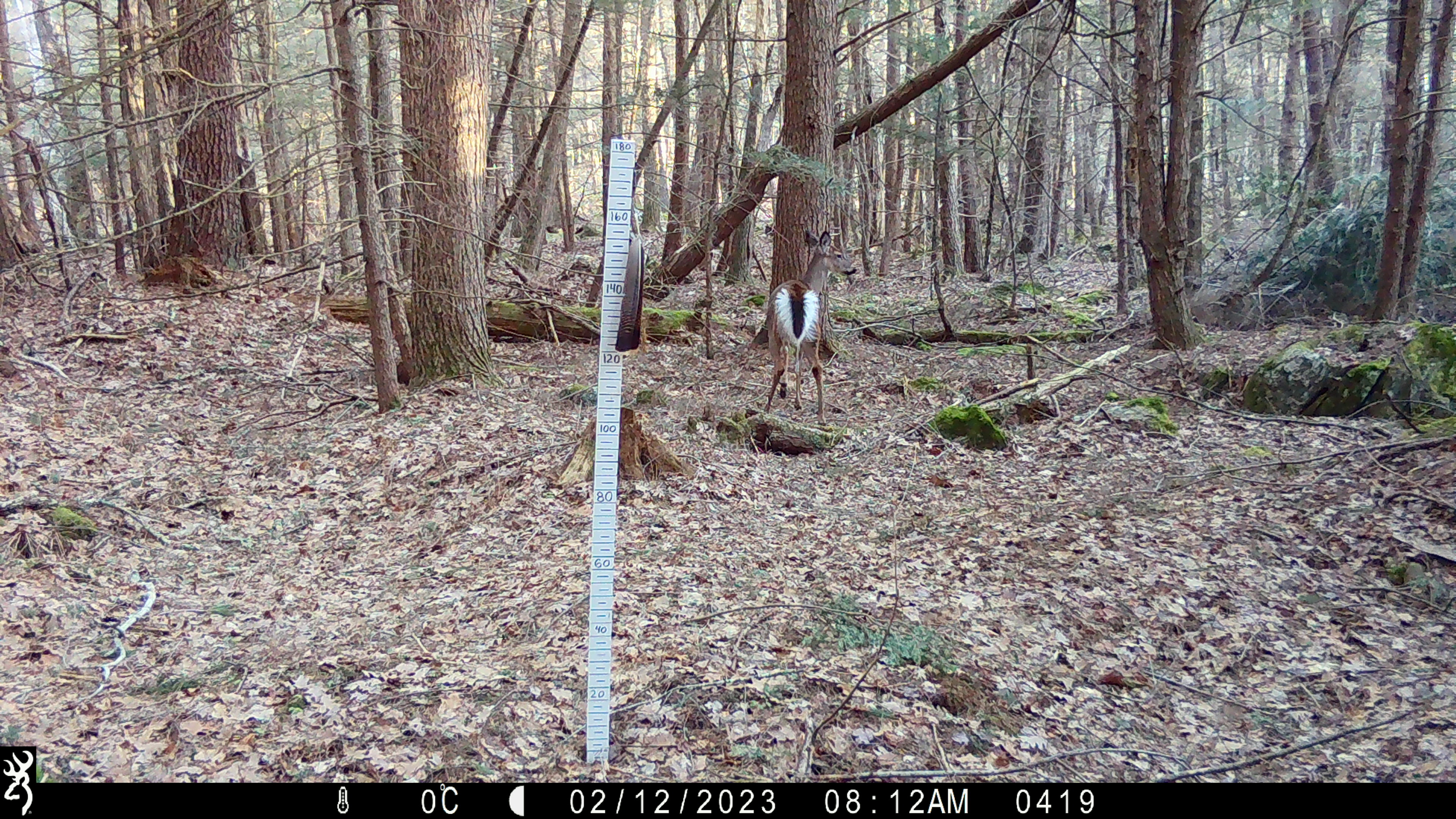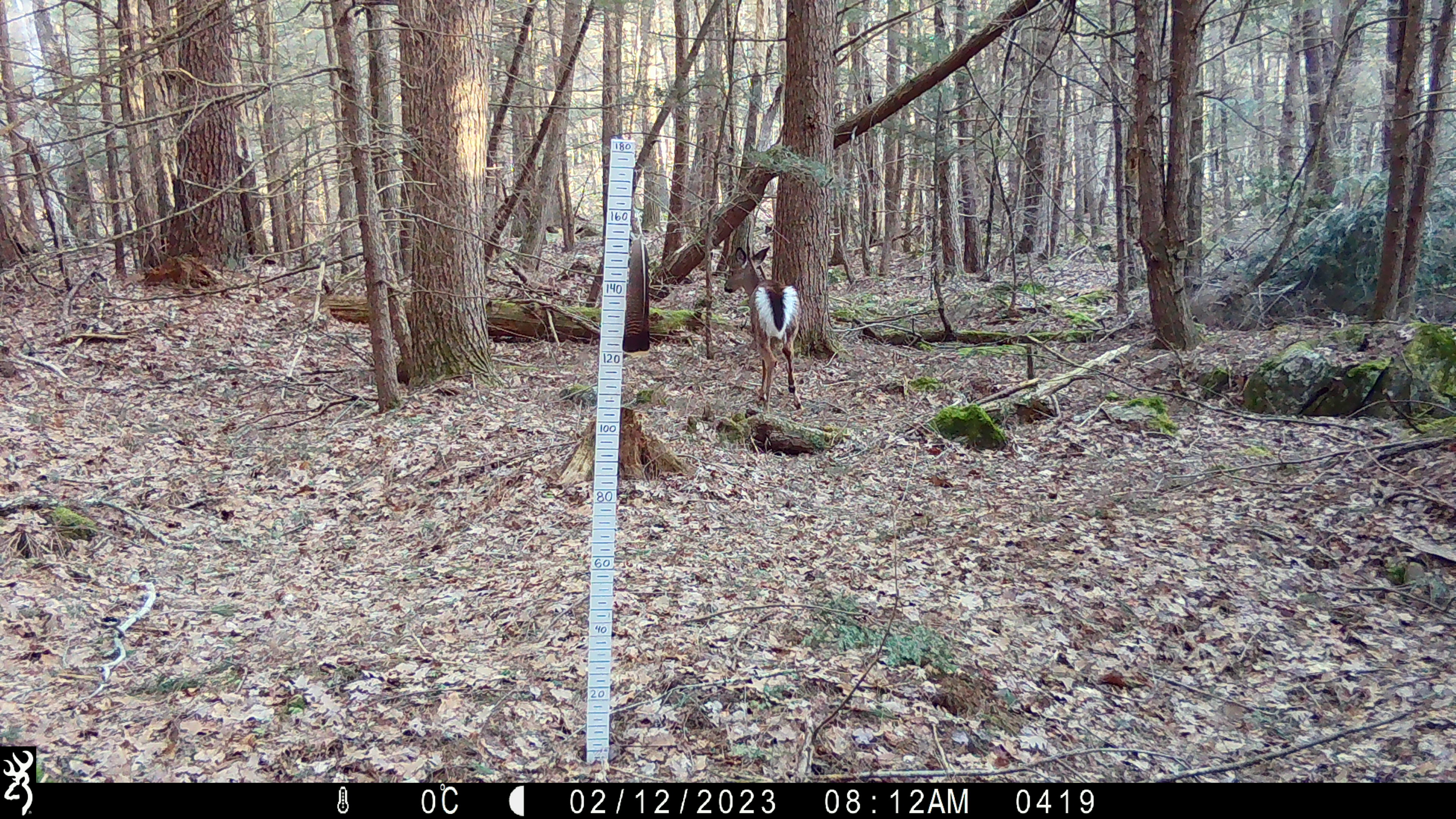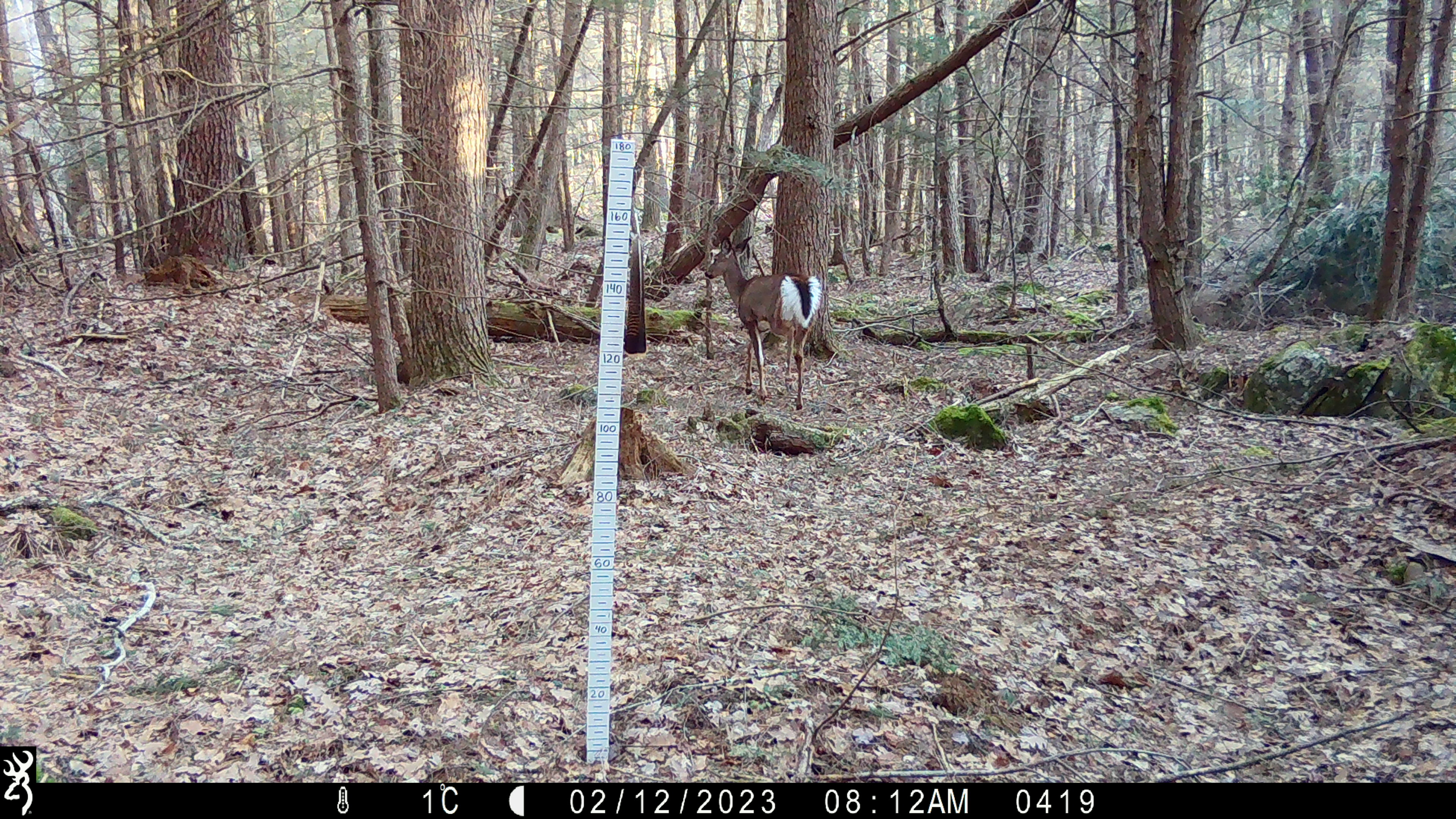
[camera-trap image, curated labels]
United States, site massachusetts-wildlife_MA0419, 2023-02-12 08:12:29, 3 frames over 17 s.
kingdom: Animalia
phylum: Chordata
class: Mammalia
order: Artiodactyla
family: Cervidae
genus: Odocoileus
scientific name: Odocoileus virginianus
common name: white-tailed deer